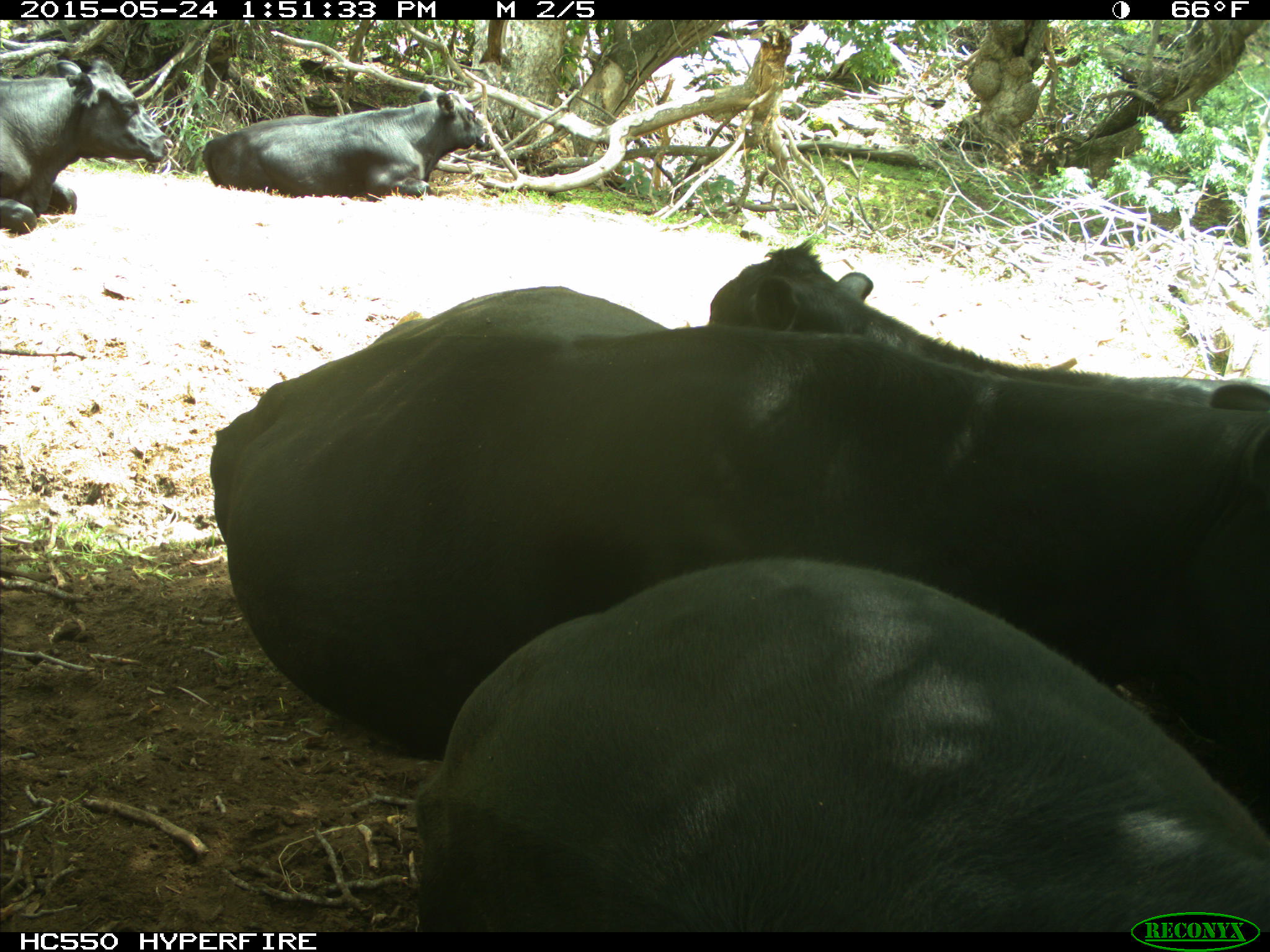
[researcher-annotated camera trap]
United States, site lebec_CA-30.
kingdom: Animalia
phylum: Chordata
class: Mammalia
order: Artiodactyla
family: Bovidae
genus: Bos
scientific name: Bos taurus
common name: domestic cow